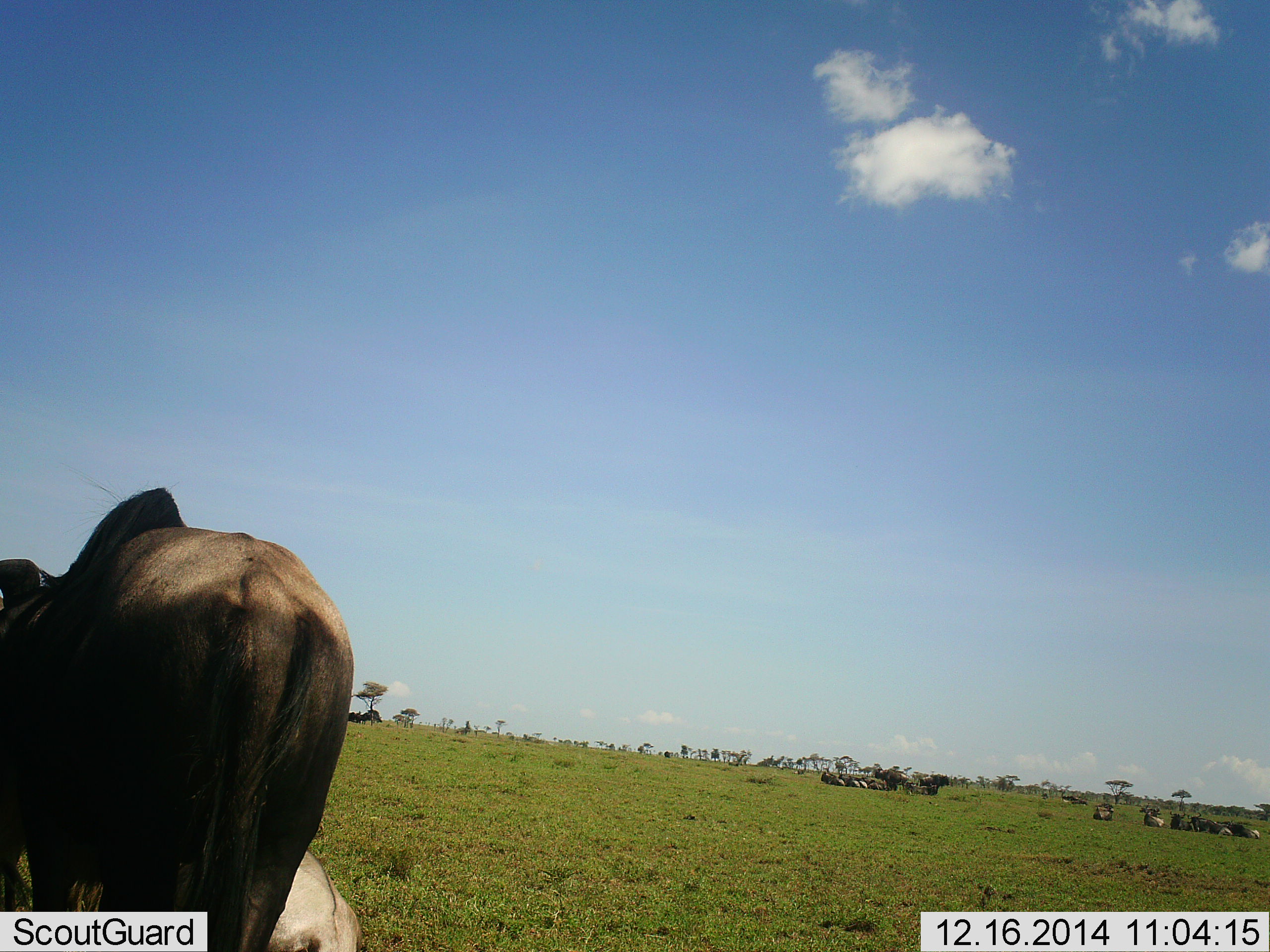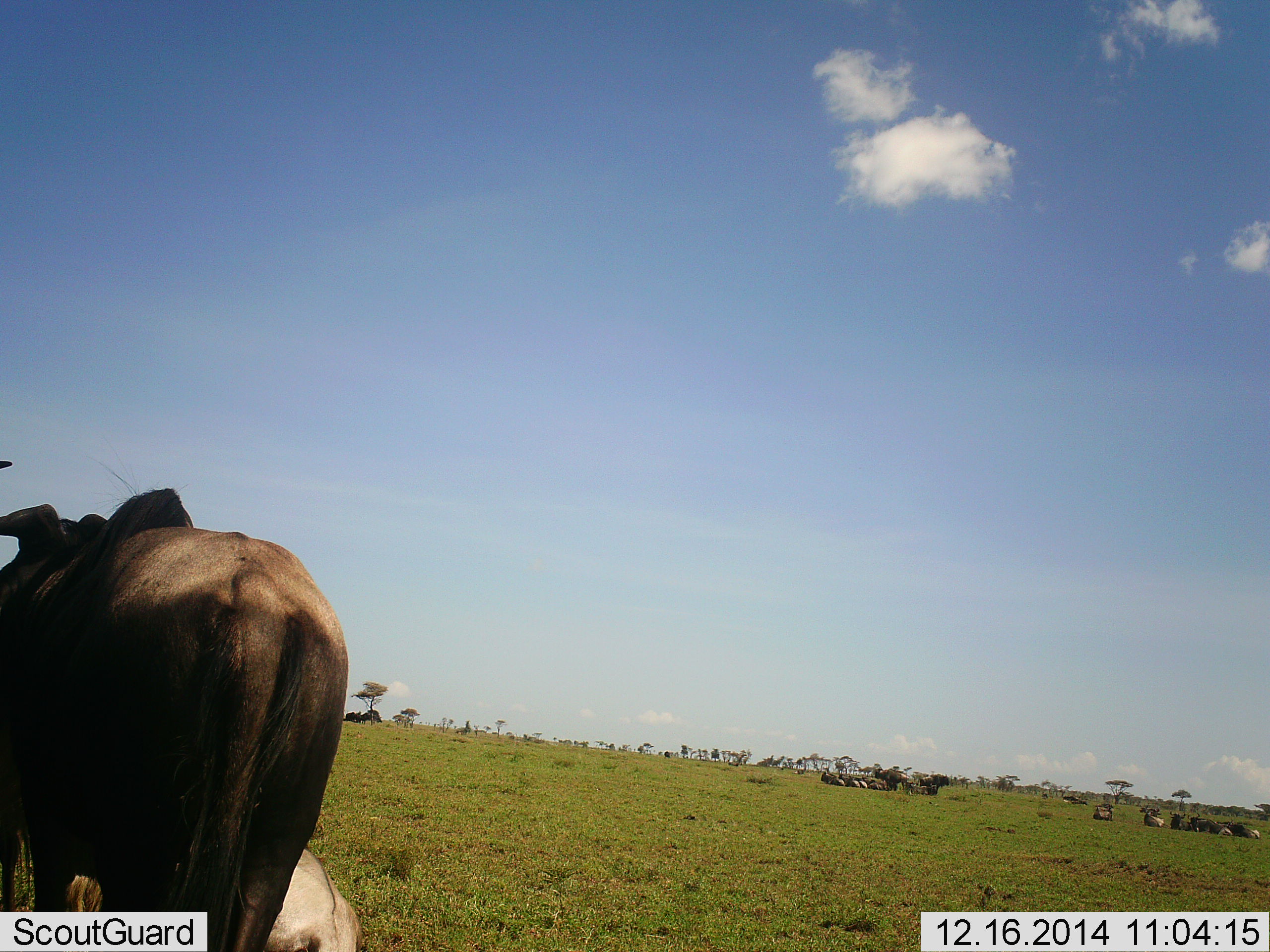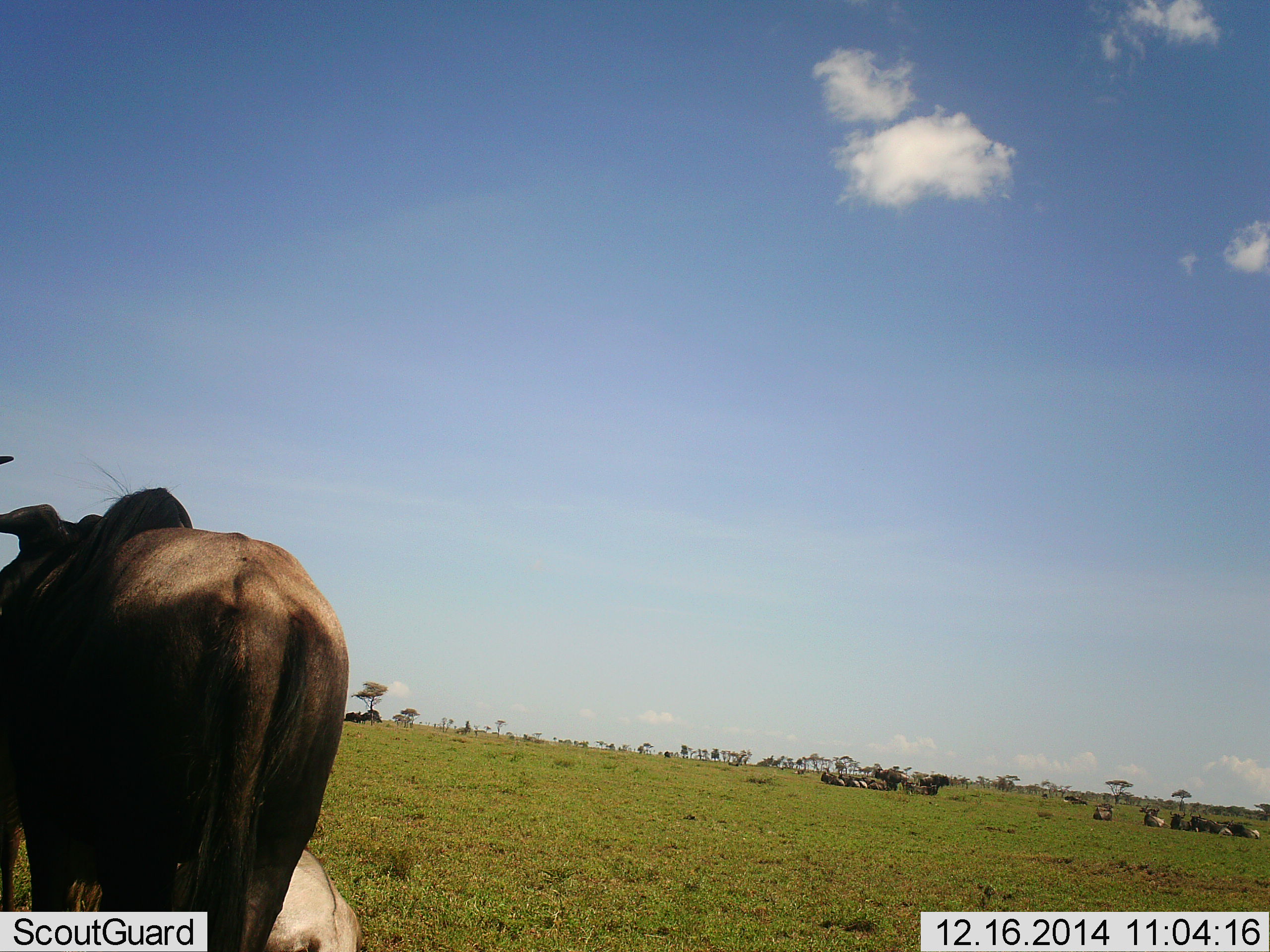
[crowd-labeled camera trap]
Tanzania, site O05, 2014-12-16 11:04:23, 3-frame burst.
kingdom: Animalia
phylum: Chordata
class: Mammalia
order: Artiodactyla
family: Bovidae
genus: Connochaetes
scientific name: Connochaetes taurinus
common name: blue wildebeest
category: wildebeest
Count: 11-50.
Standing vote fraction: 73%.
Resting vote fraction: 73%.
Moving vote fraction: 9%.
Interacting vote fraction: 0%.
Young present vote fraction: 0%.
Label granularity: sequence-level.